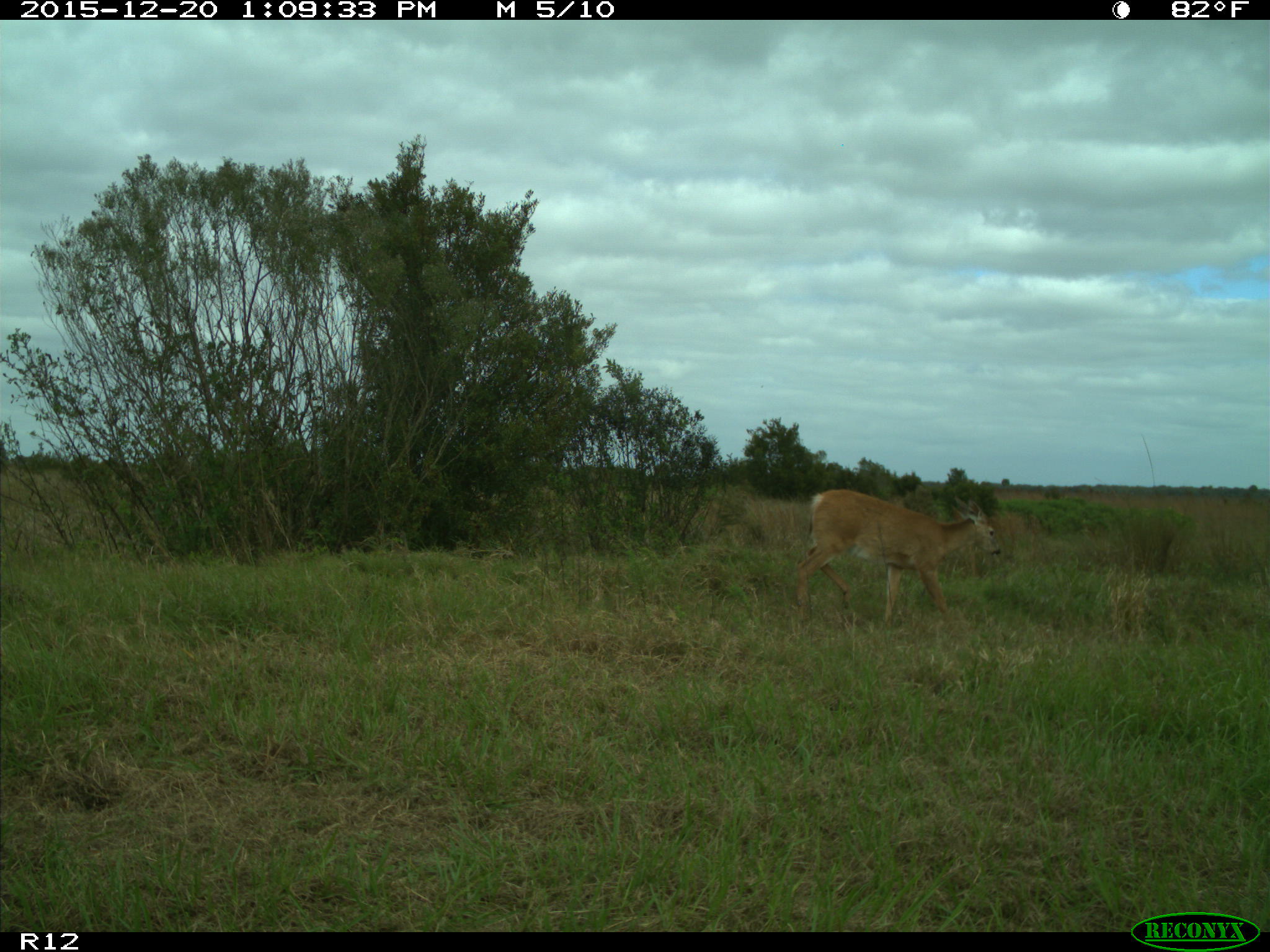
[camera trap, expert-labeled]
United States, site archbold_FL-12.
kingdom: Animalia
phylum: Chordata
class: Mammalia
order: Artiodactyla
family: Cervidae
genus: Odocoileus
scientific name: Odocoileus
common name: deer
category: unidentified deer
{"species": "unidentified deer (deer) (Odocoileus)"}